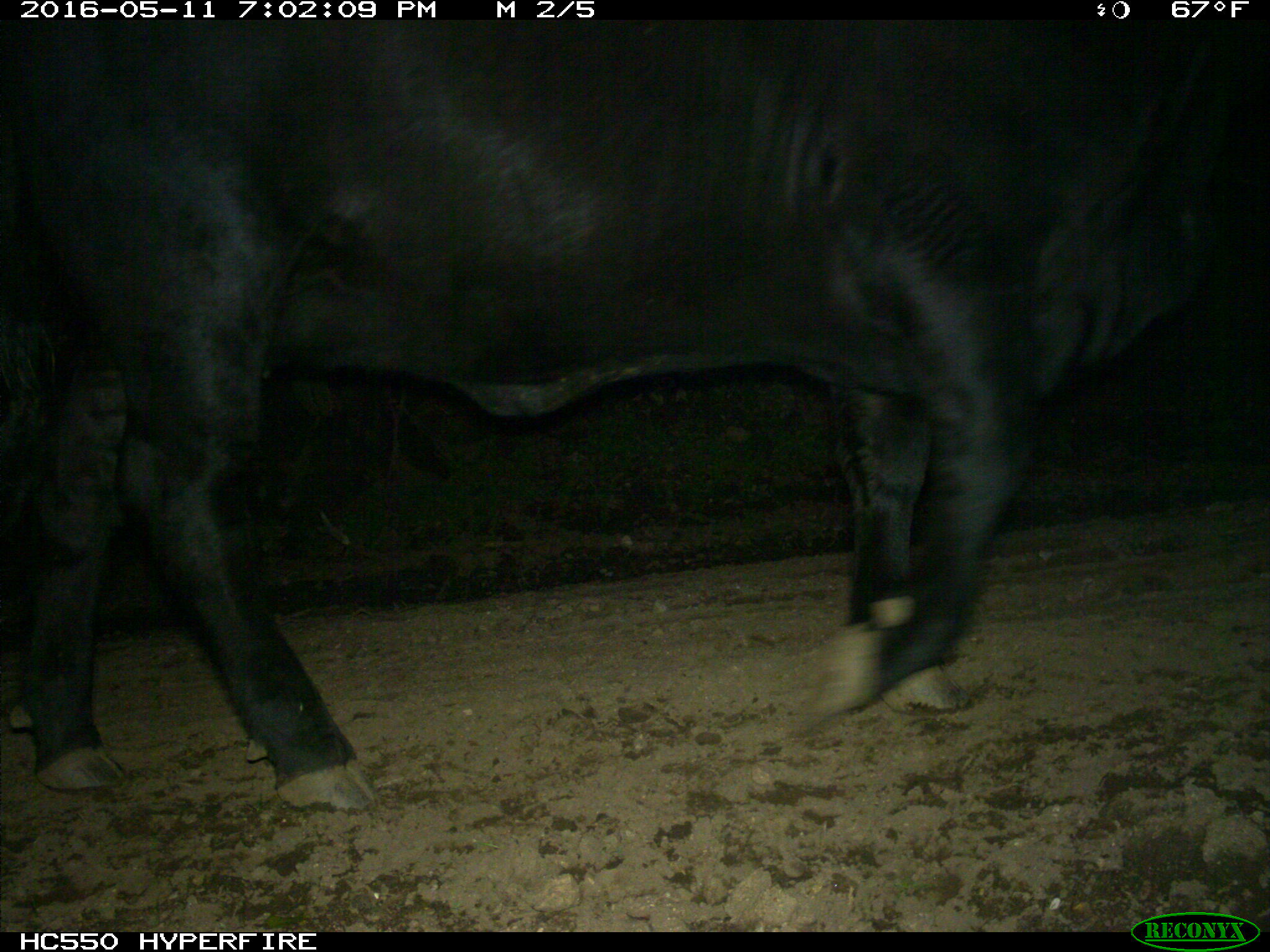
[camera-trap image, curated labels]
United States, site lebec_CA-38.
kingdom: Animalia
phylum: Chordata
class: Mammalia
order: Artiodactyla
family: Bovidae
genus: Bos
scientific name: Bos taurus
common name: domestic cow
Bos taurus (domestic cow).